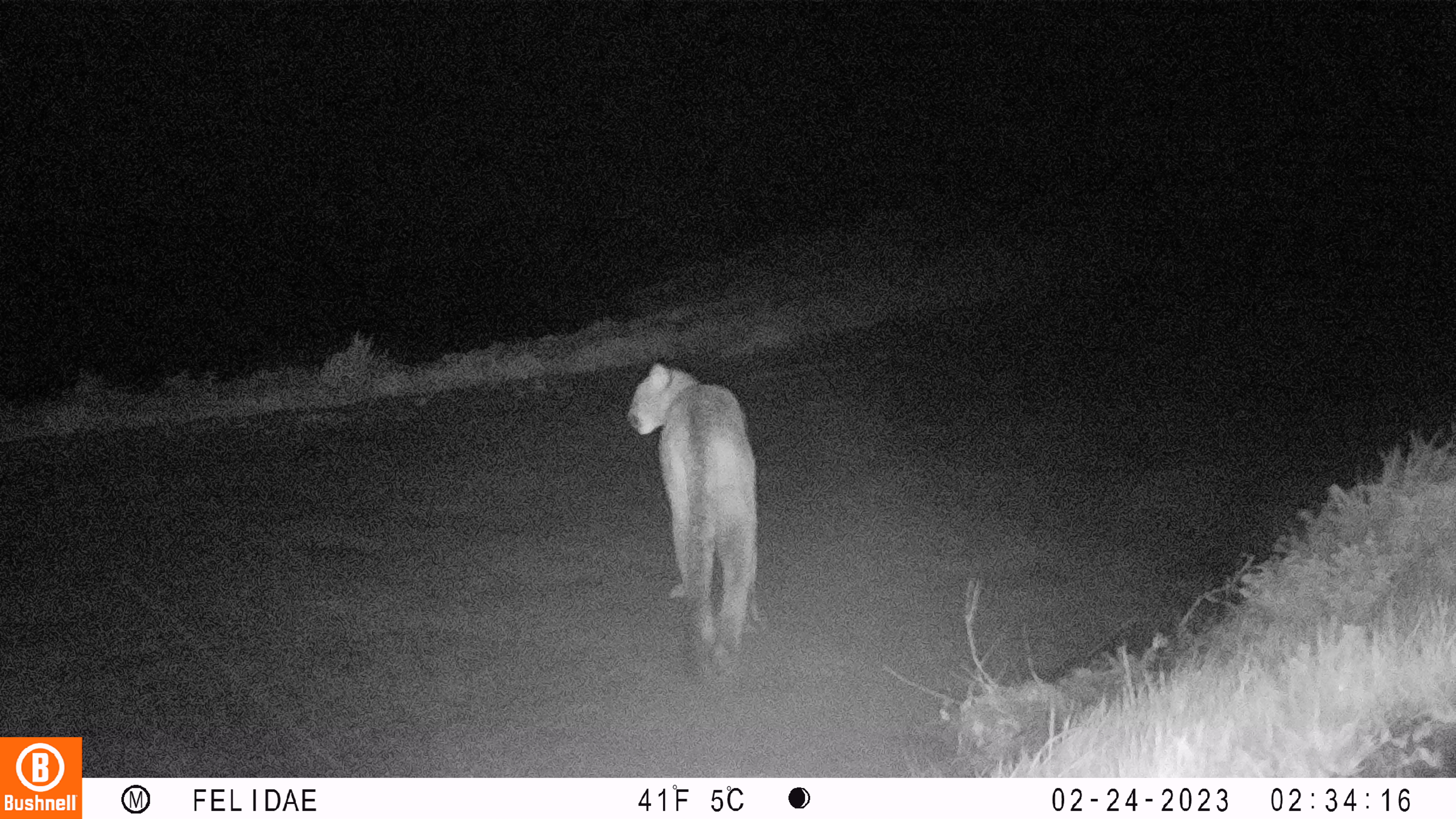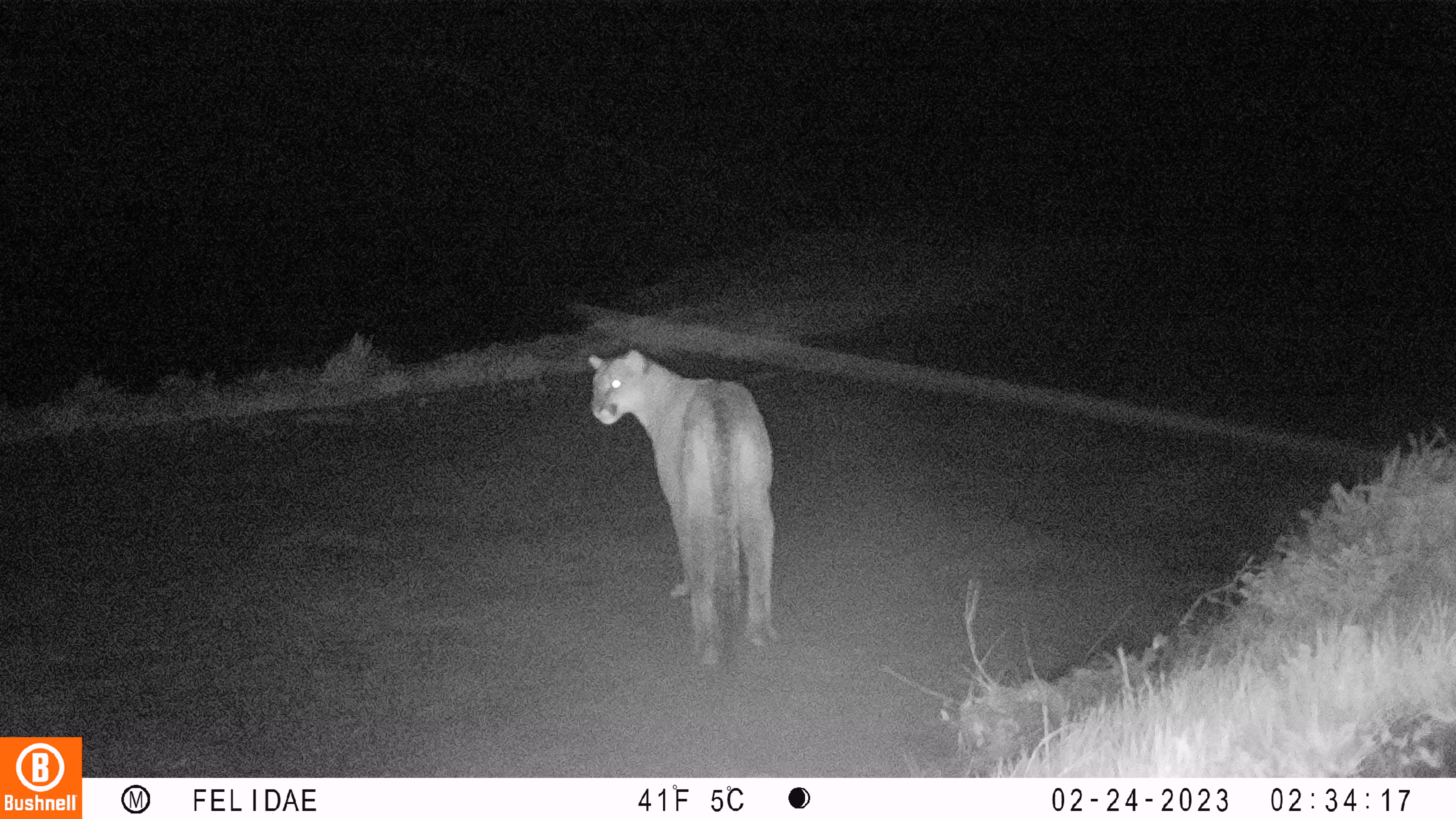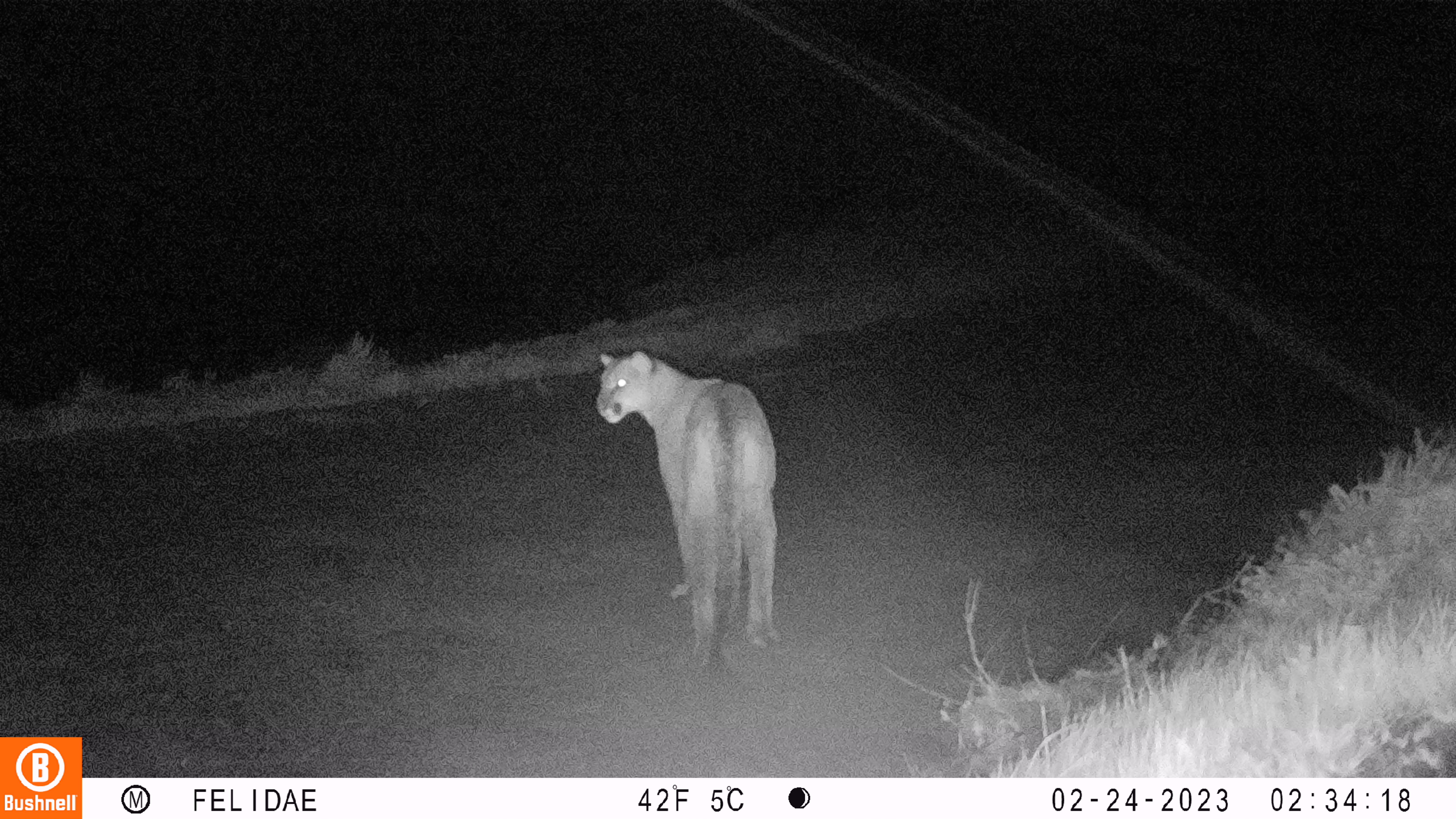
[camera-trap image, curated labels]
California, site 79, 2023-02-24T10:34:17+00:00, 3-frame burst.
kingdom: Animalia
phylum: Chordata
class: Mammalia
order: Carnivora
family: Felidae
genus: Puma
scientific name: Puma concolor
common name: puma